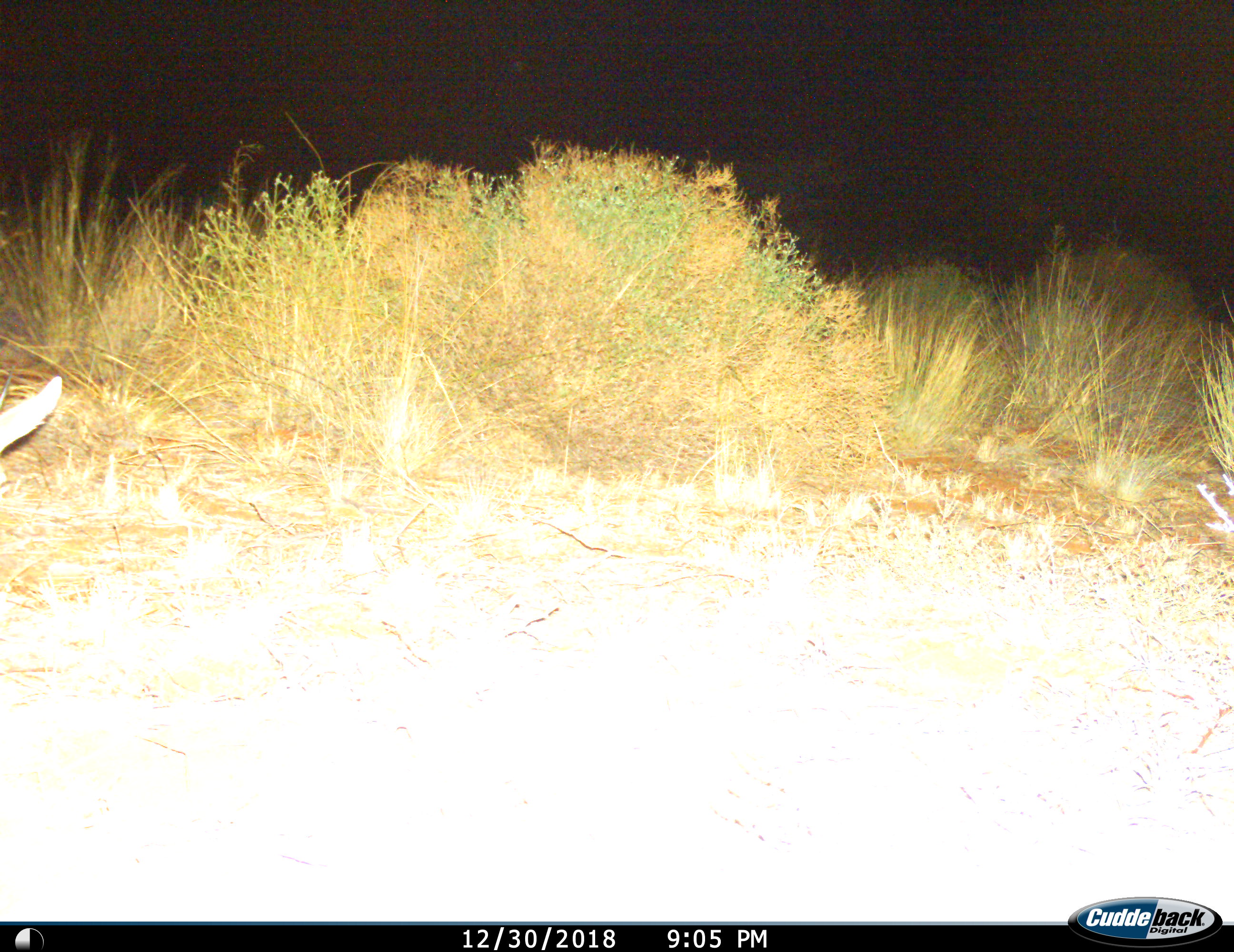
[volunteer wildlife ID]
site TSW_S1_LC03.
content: unidentified animal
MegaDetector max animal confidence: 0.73